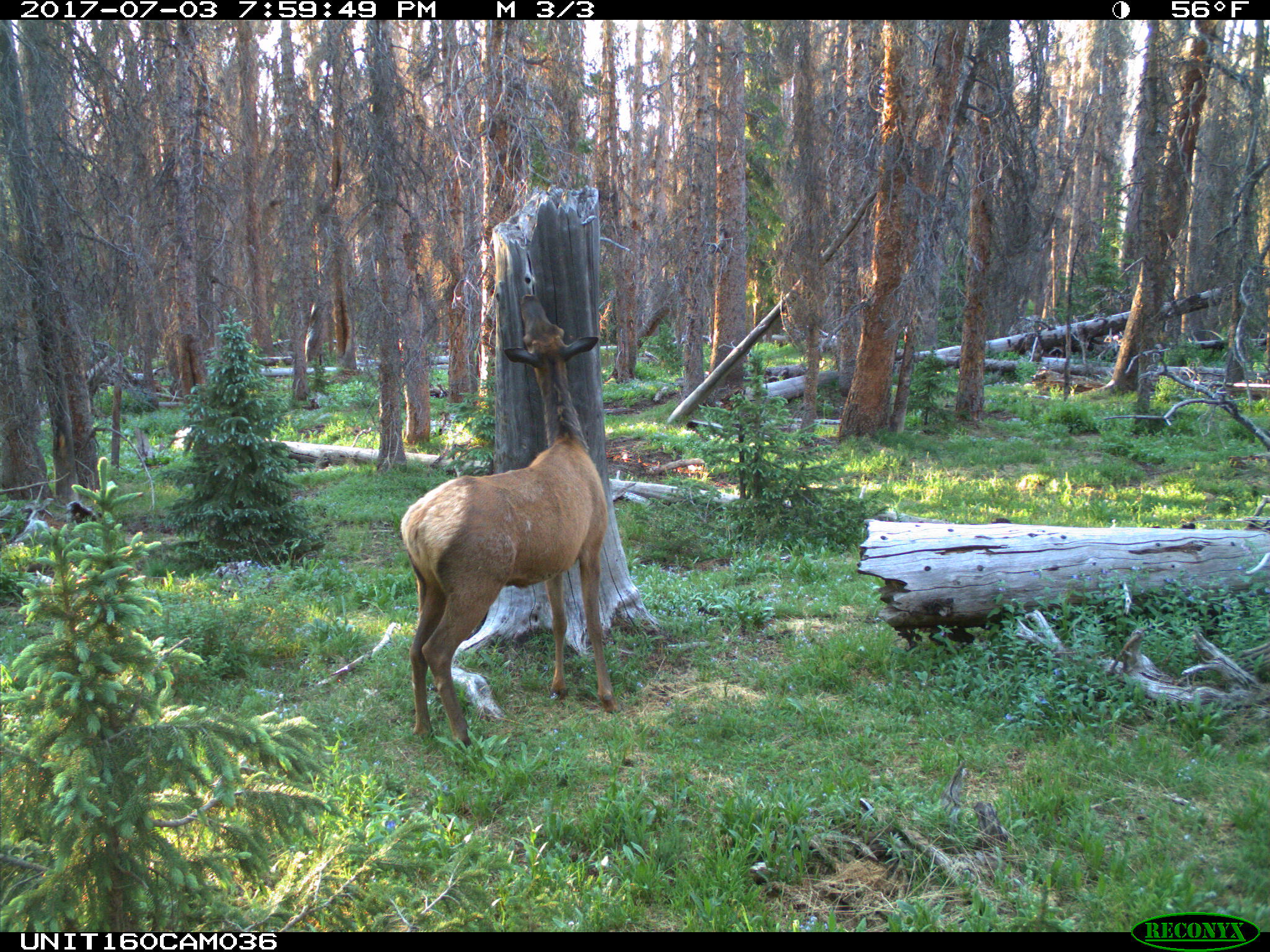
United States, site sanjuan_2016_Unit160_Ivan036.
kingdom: Animalia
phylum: Chordata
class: Mammalia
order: Artiodactyla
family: Cervidae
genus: Cervus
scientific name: Cervus elaphus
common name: red deer